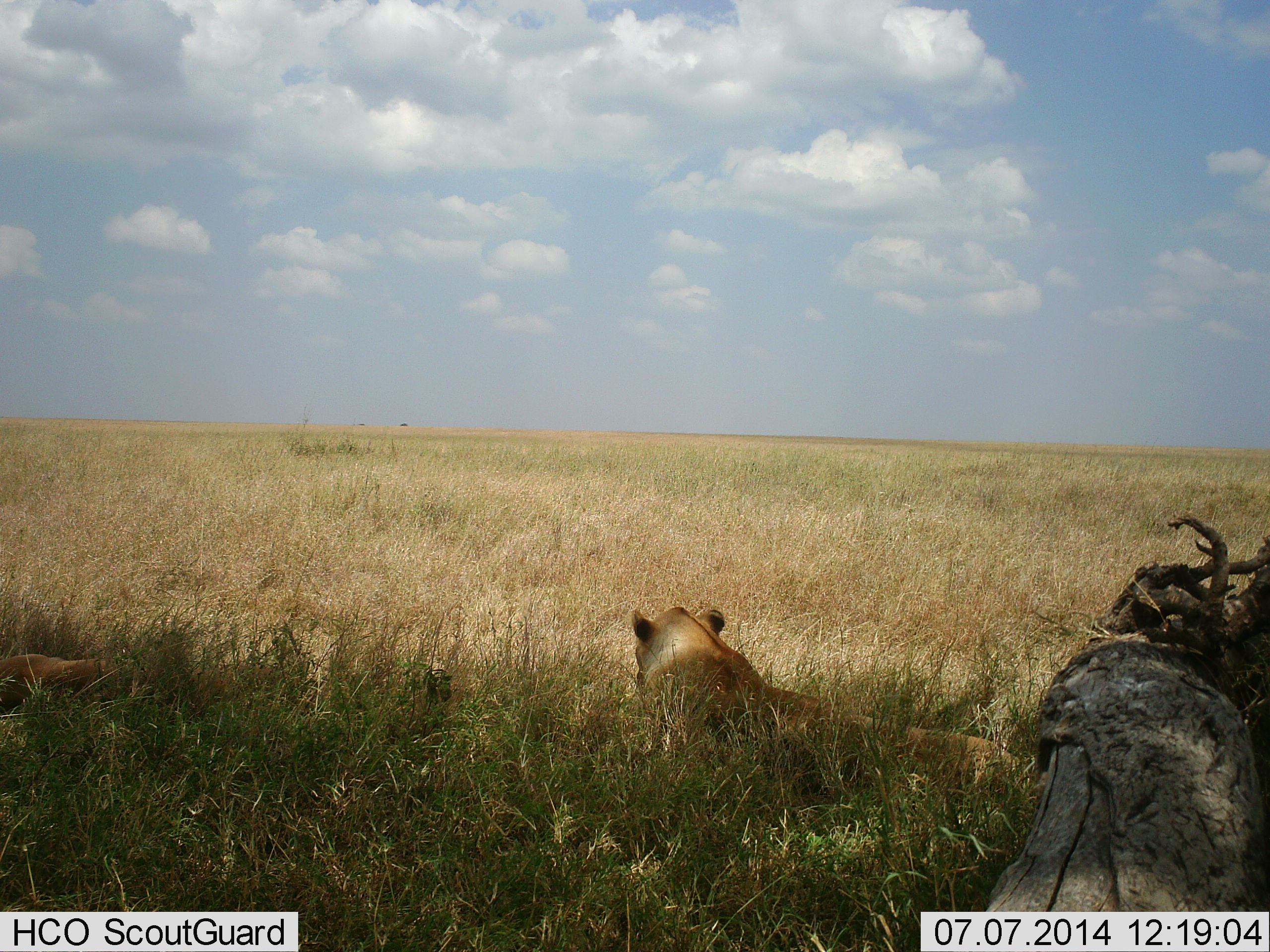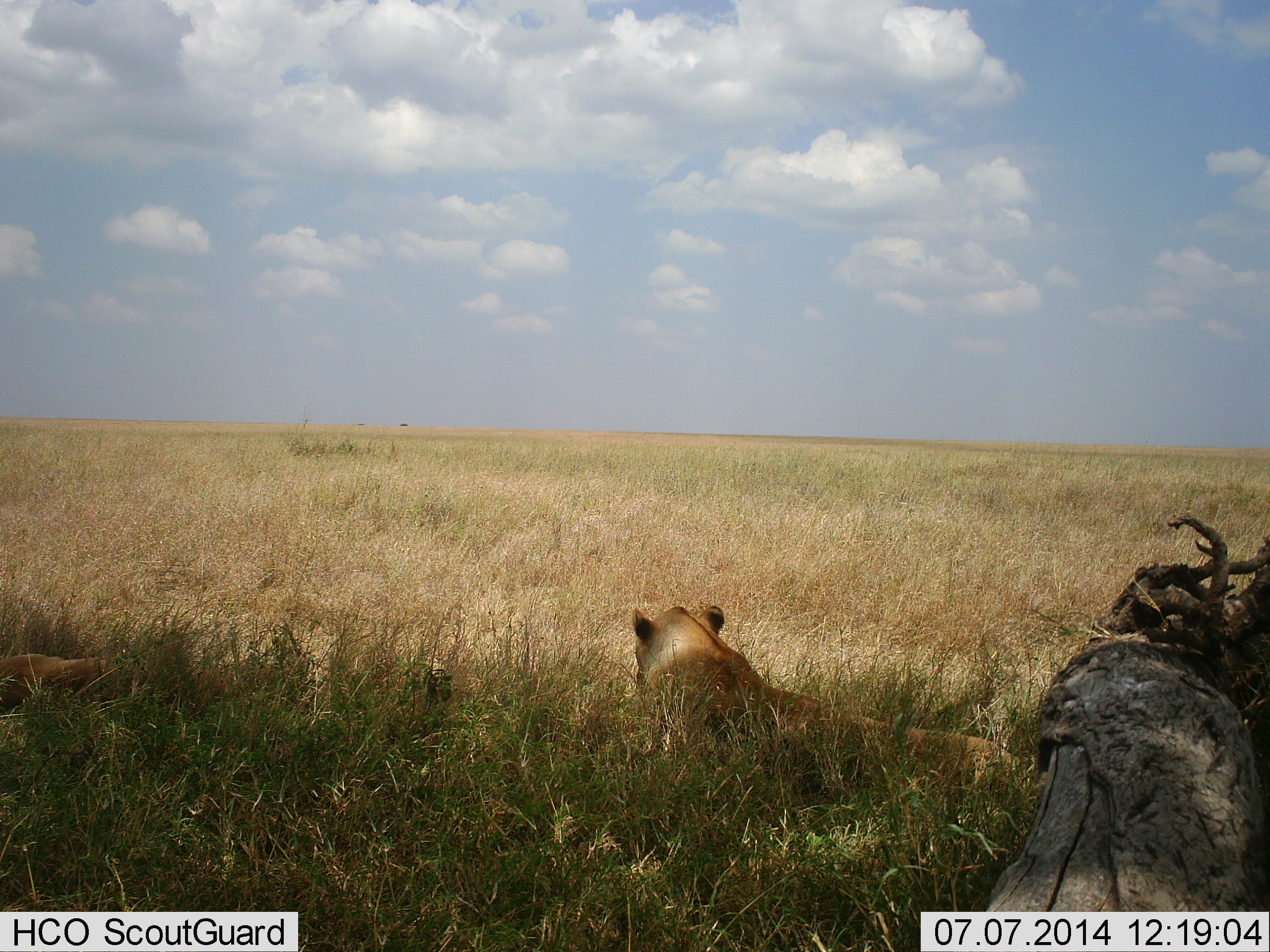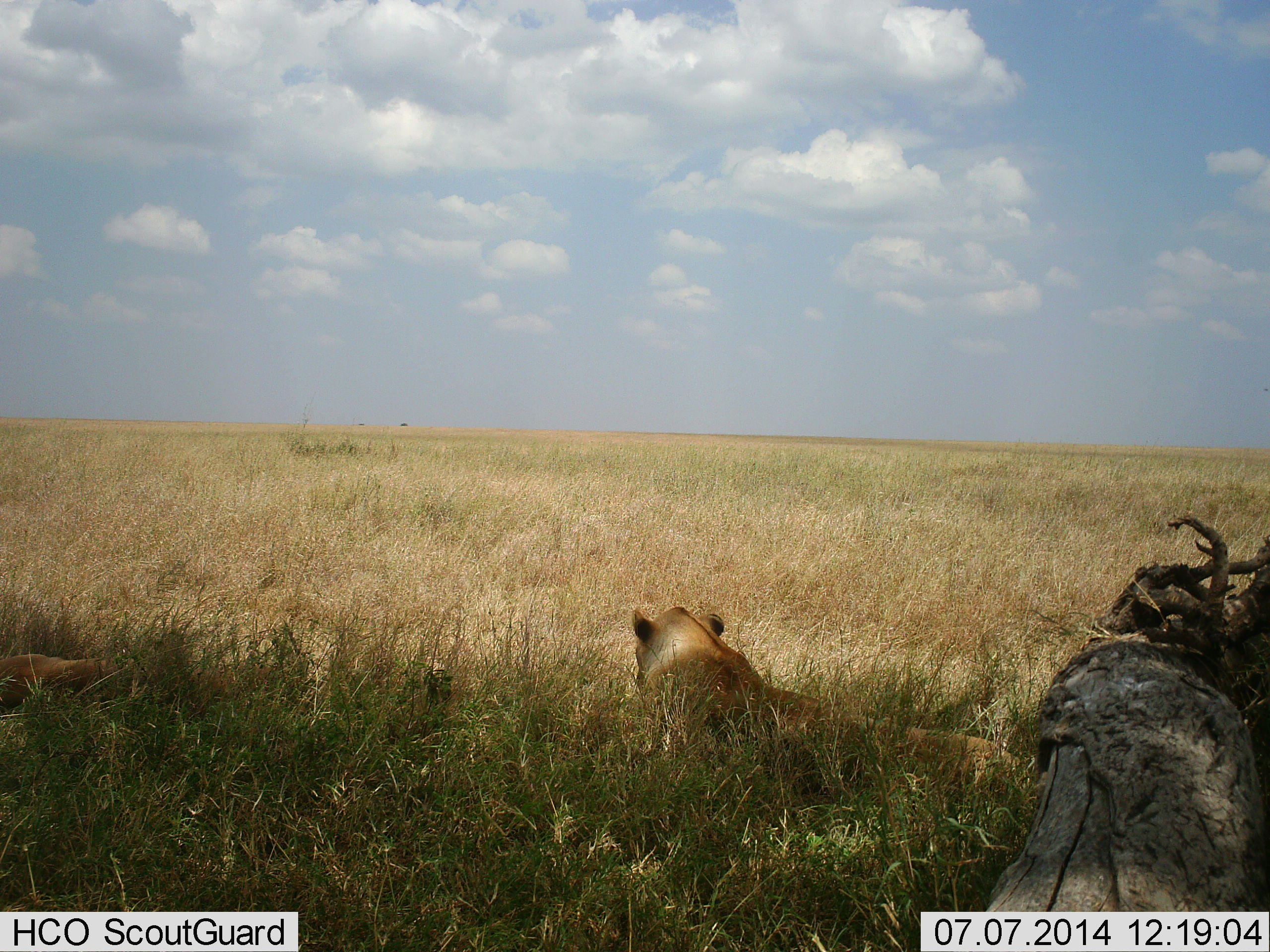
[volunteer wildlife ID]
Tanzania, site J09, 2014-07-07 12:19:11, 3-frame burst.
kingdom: Animalia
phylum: Chordata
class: Mammalia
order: Carnivora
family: Felidae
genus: Panthera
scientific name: Panthera leo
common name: lion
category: lionfemale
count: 2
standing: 0%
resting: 100%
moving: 0%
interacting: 0%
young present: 0%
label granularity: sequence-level